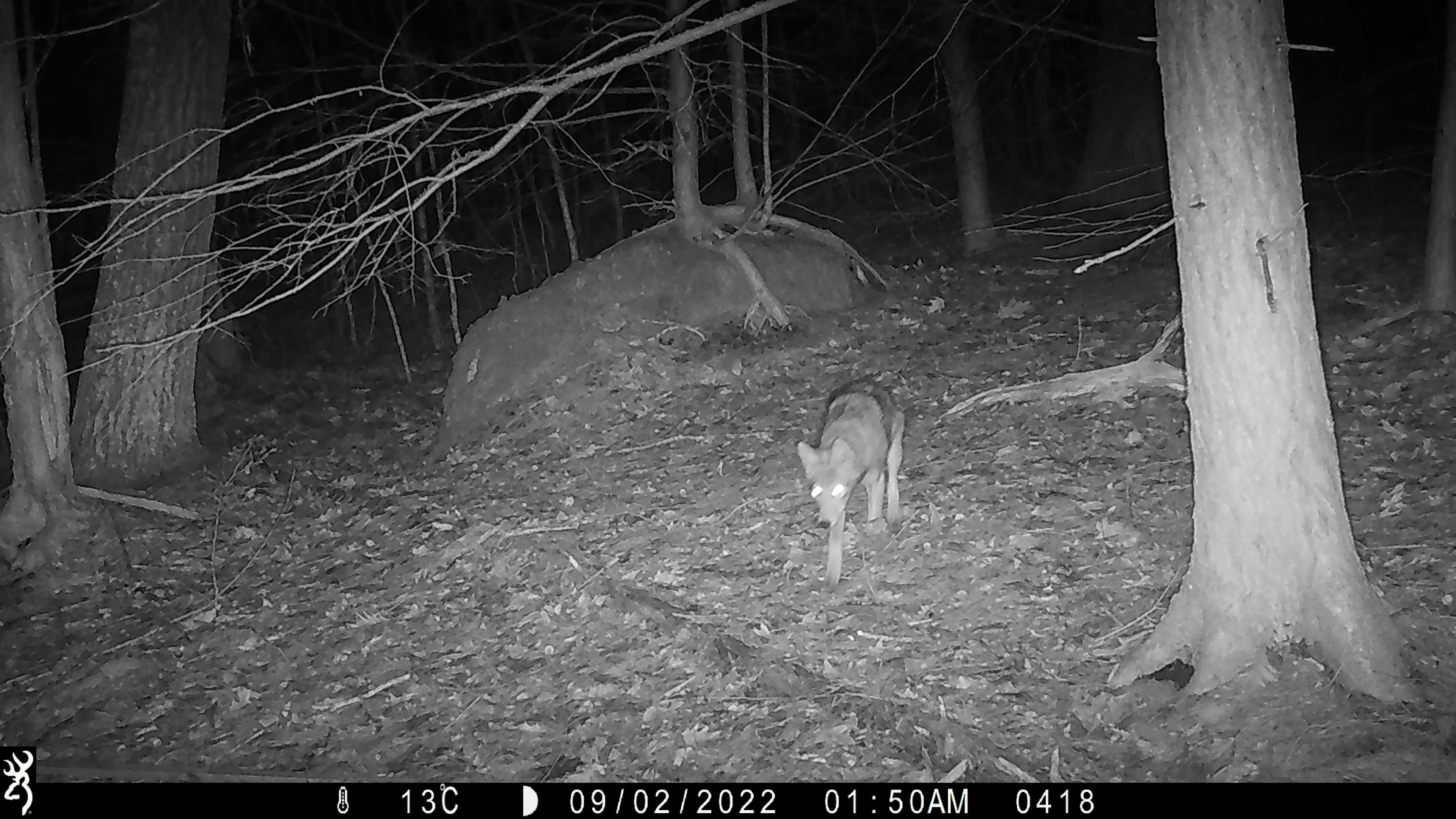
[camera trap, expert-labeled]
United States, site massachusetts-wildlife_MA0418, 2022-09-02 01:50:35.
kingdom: Animalia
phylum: Chordata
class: Mammalia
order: Carnivora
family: Canidae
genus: Canis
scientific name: Canis latrans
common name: coyote